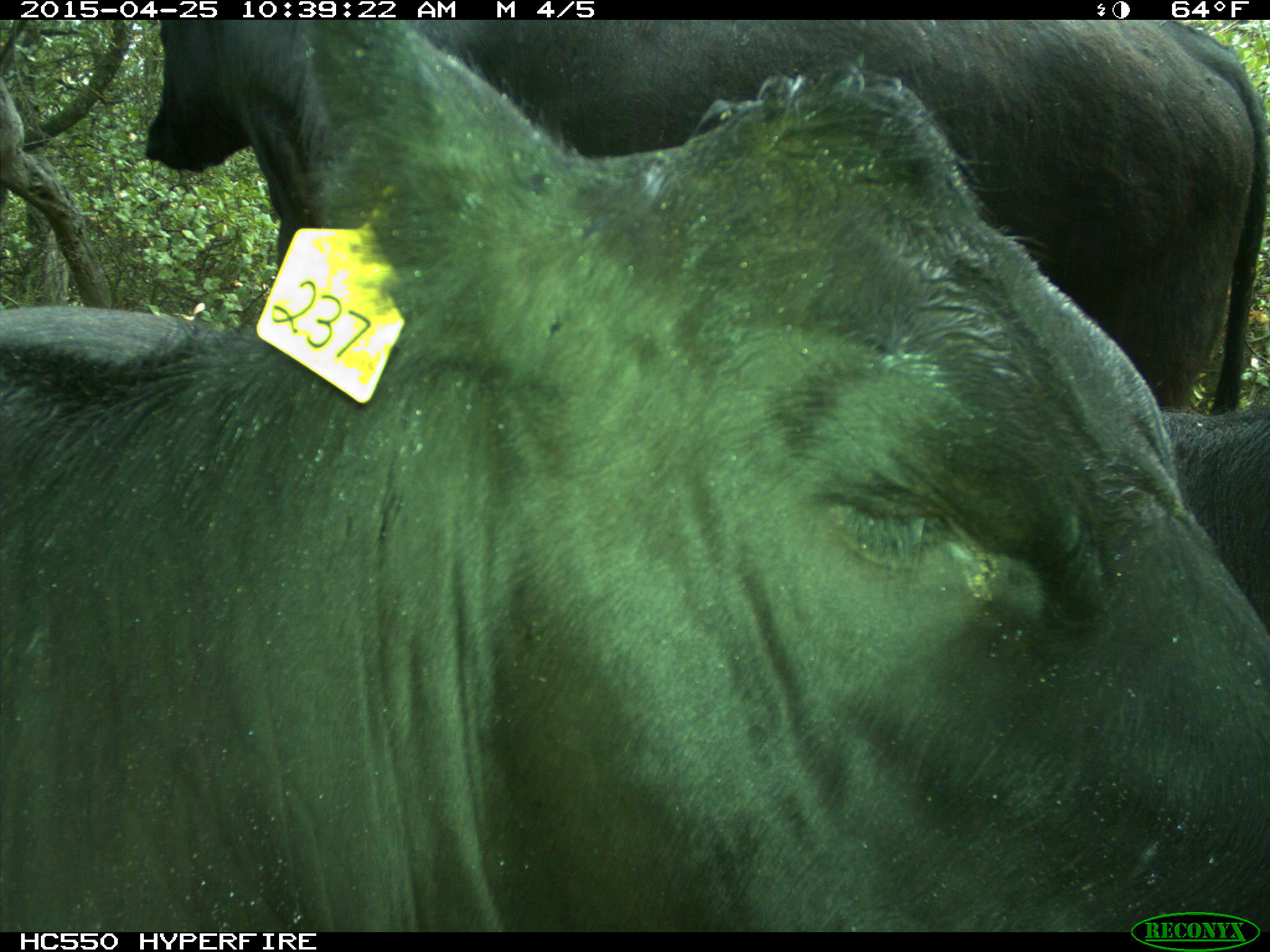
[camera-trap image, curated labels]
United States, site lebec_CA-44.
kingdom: Animalia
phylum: Chordata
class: Mammalia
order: Artiodactyla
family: Suidae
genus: Sus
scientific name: Sus scrofa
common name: wild boar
Sus scrofa (wild boar).